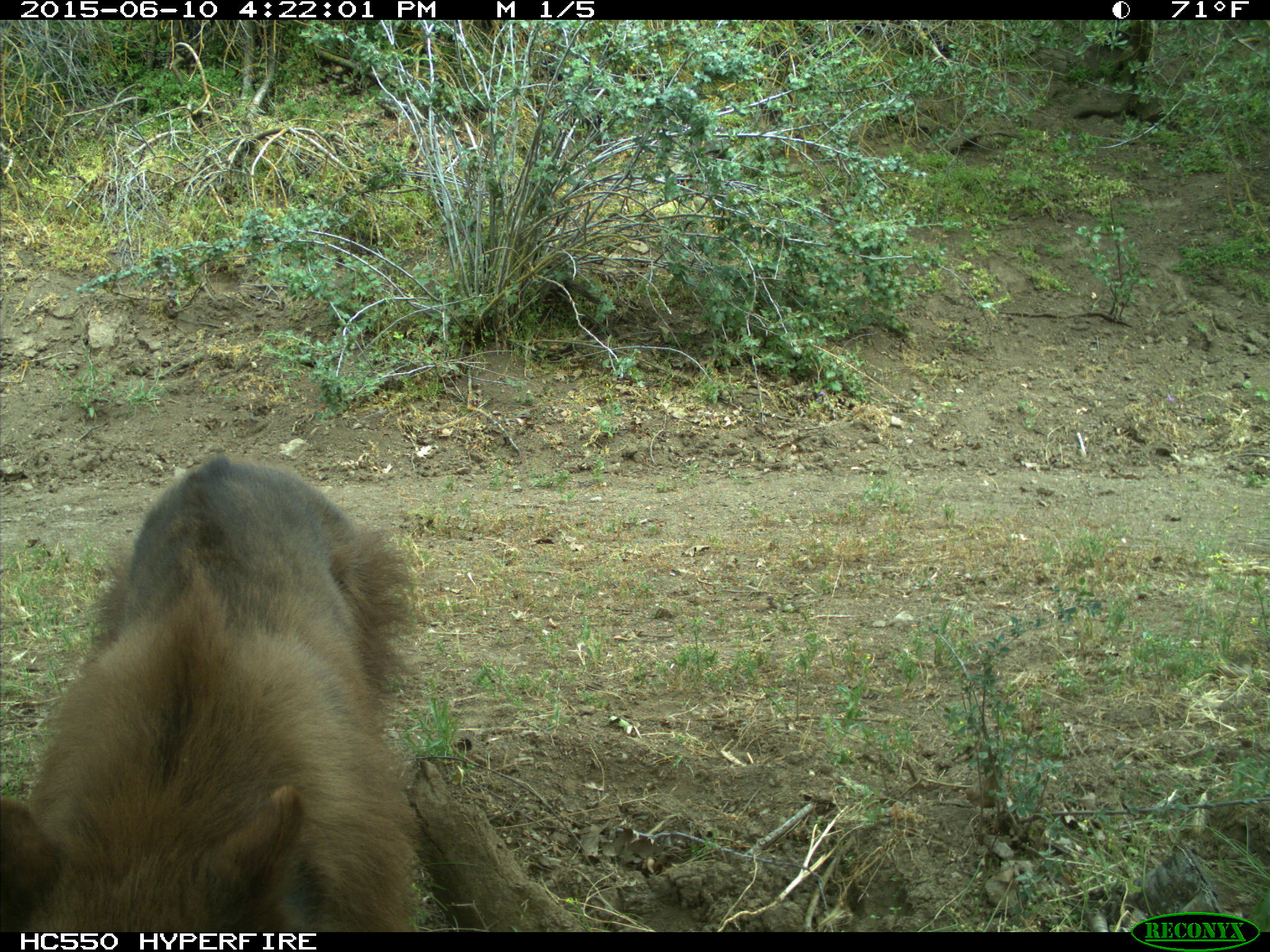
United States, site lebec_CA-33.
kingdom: Animalia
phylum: Chordata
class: Mammalia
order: Carnivora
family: Ursidae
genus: Ursus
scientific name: Ursus americanus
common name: american black bear